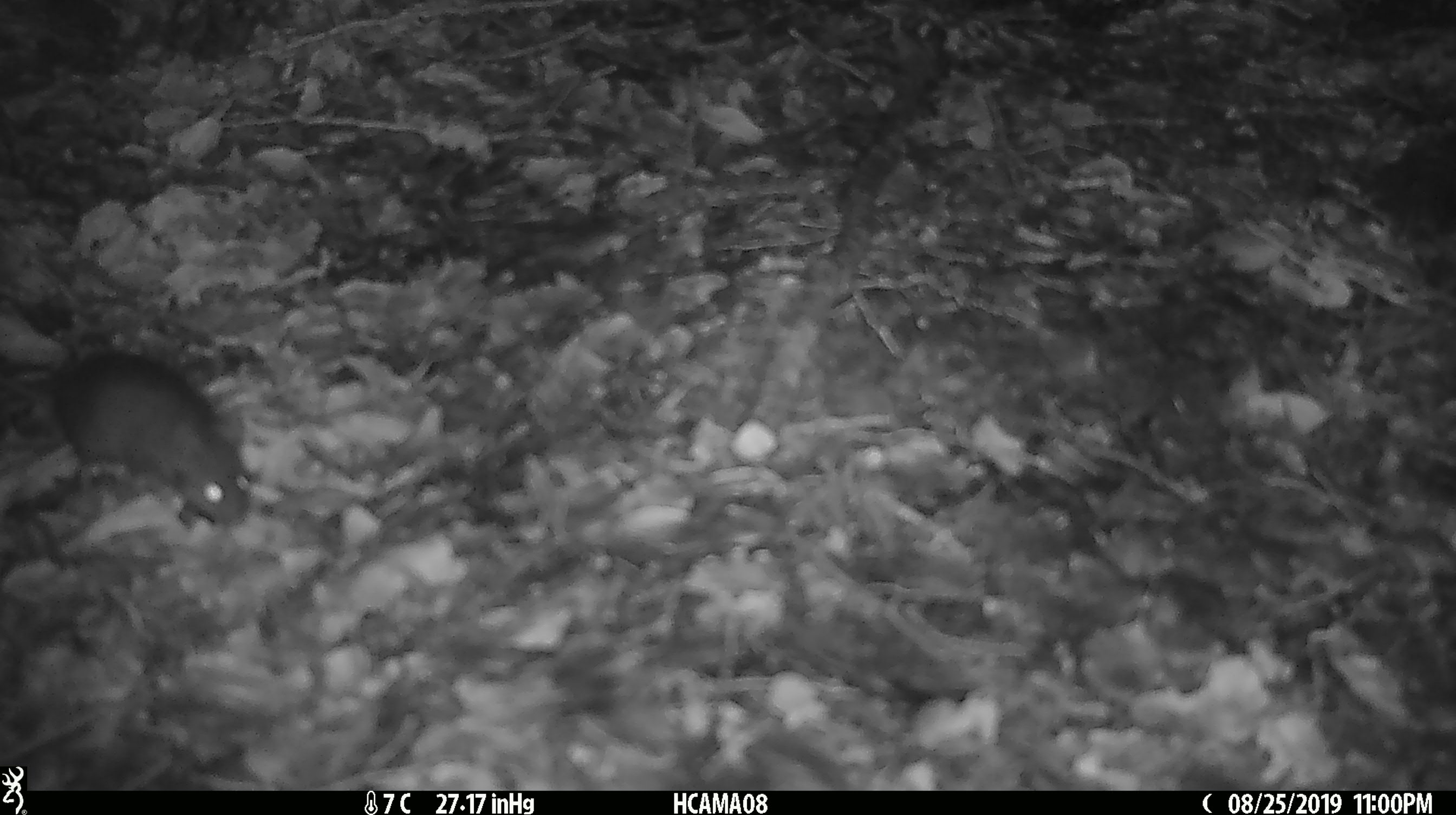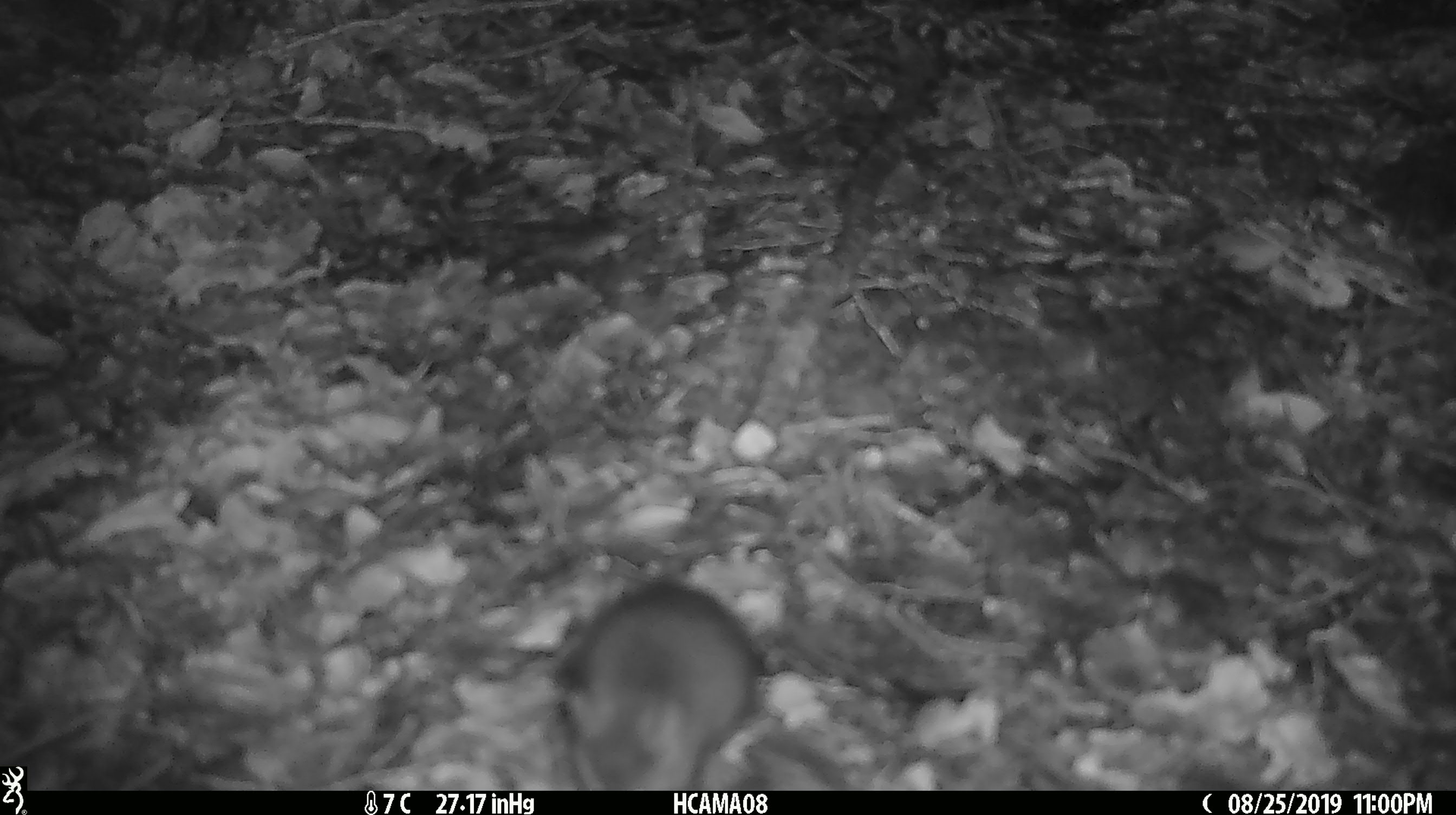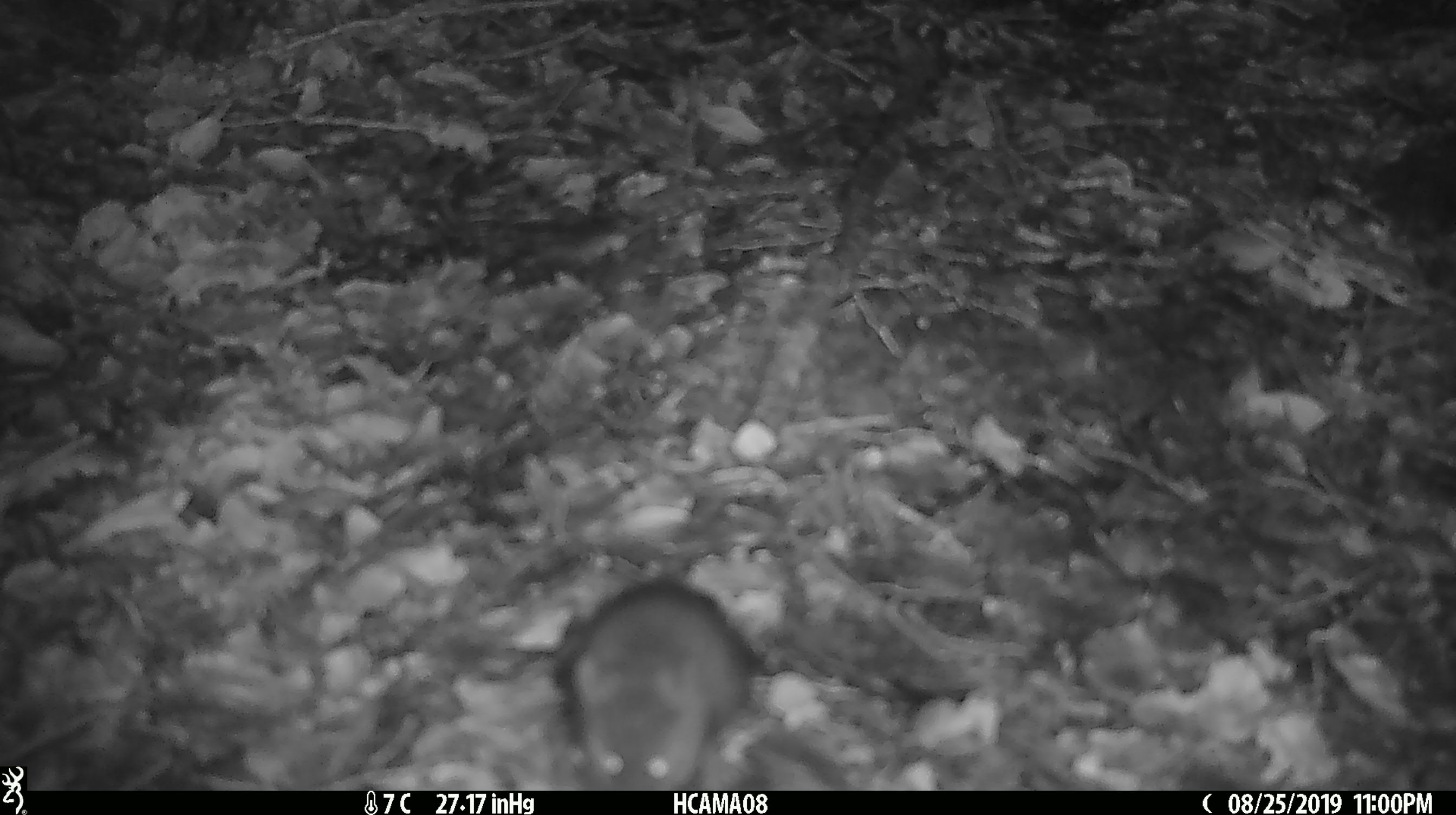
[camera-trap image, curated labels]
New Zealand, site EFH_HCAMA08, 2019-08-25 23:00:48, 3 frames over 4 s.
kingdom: Animalia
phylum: Chordata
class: Mammalia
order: Rodentia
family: Muridae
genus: Mus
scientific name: Mus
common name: mouse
Mouse (Mus).